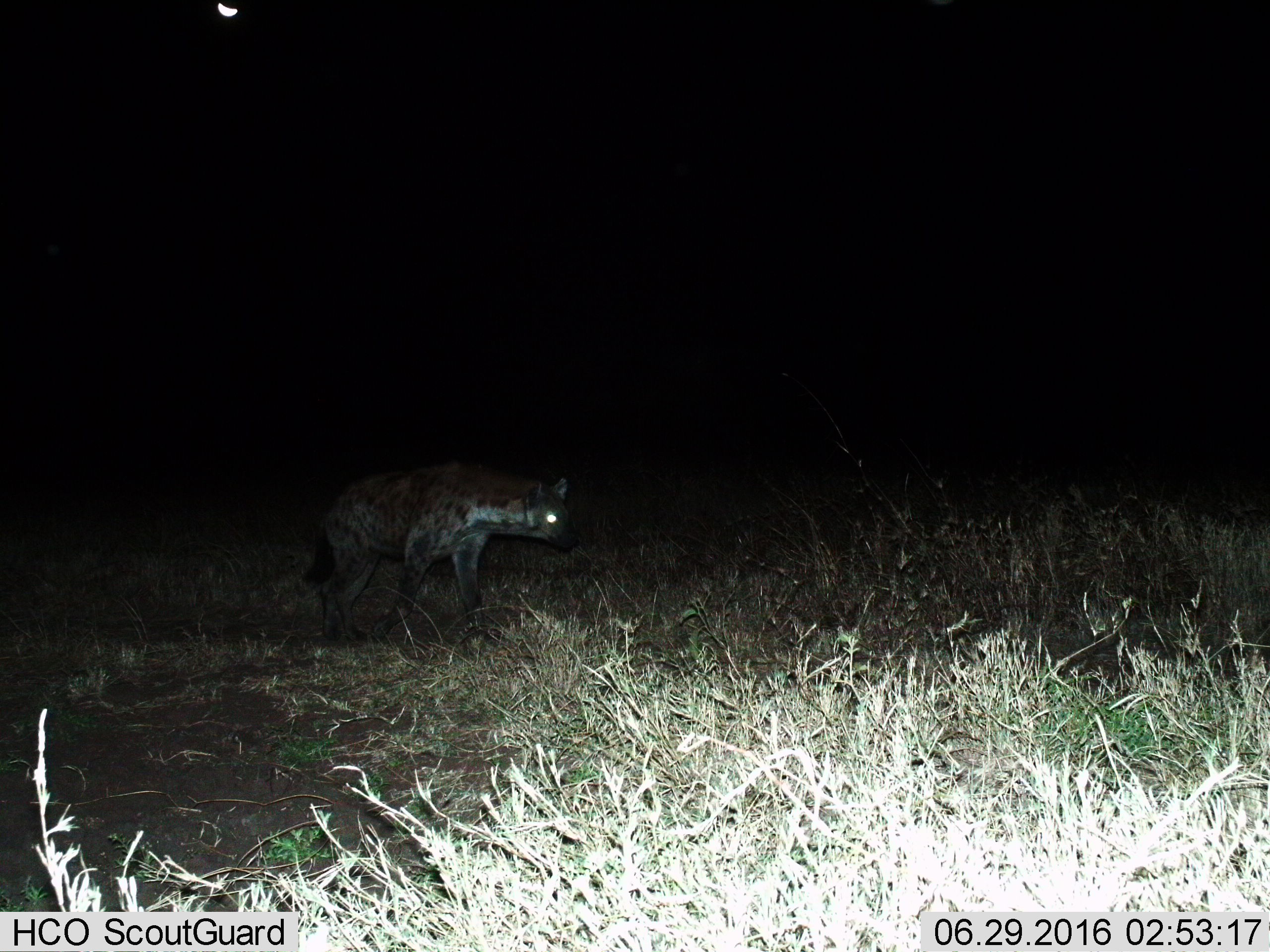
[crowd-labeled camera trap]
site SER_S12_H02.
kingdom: Animalia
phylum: Chordata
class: Mammalia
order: Carnivora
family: Hyaenidae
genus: Crocuta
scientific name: Crocuta crocuta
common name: spotted hyena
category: hyenaspotted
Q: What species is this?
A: Hyenaspotted (spotted hyena) (Crocuta crocuta).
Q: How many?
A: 1.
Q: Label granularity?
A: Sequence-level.